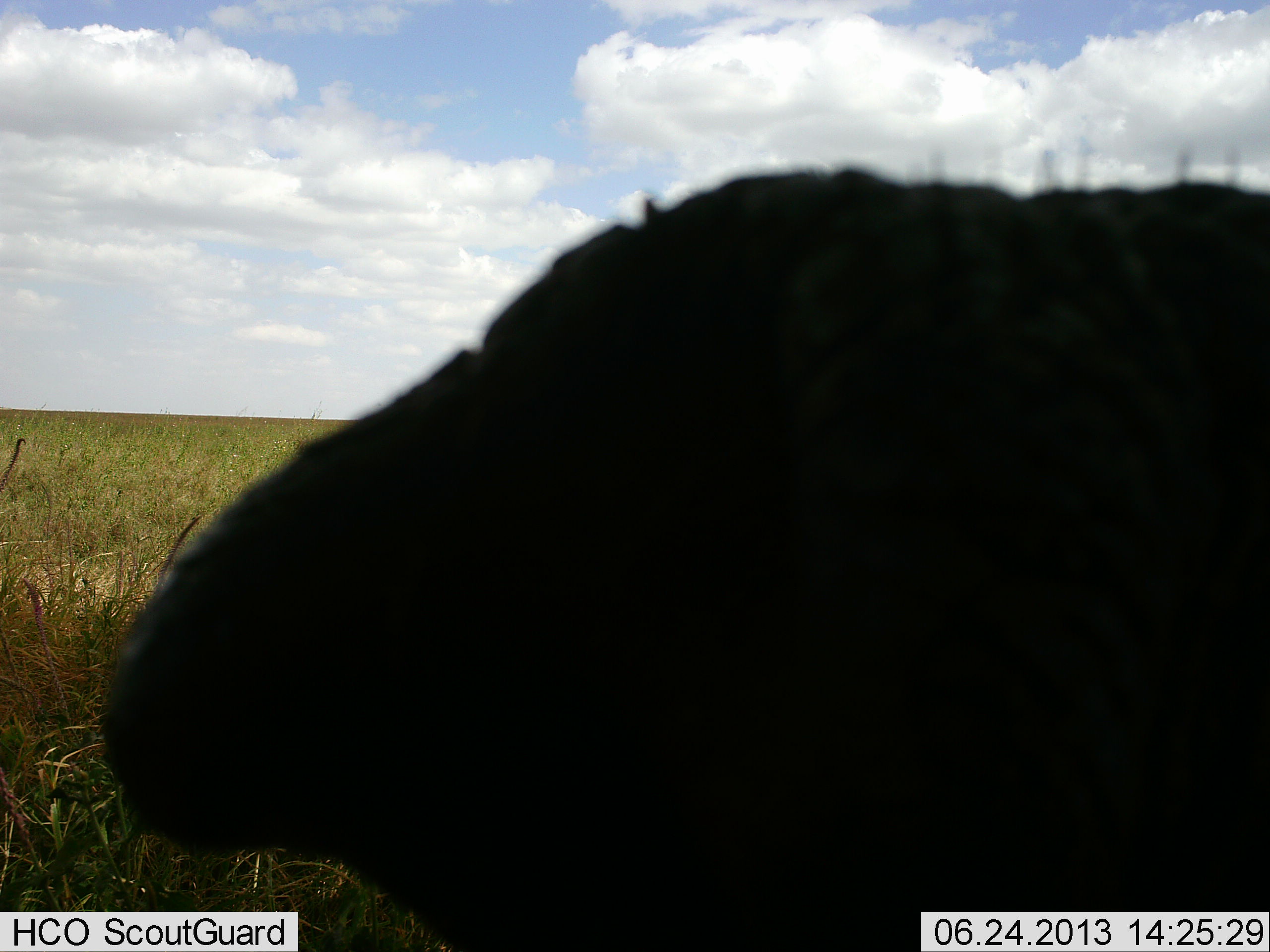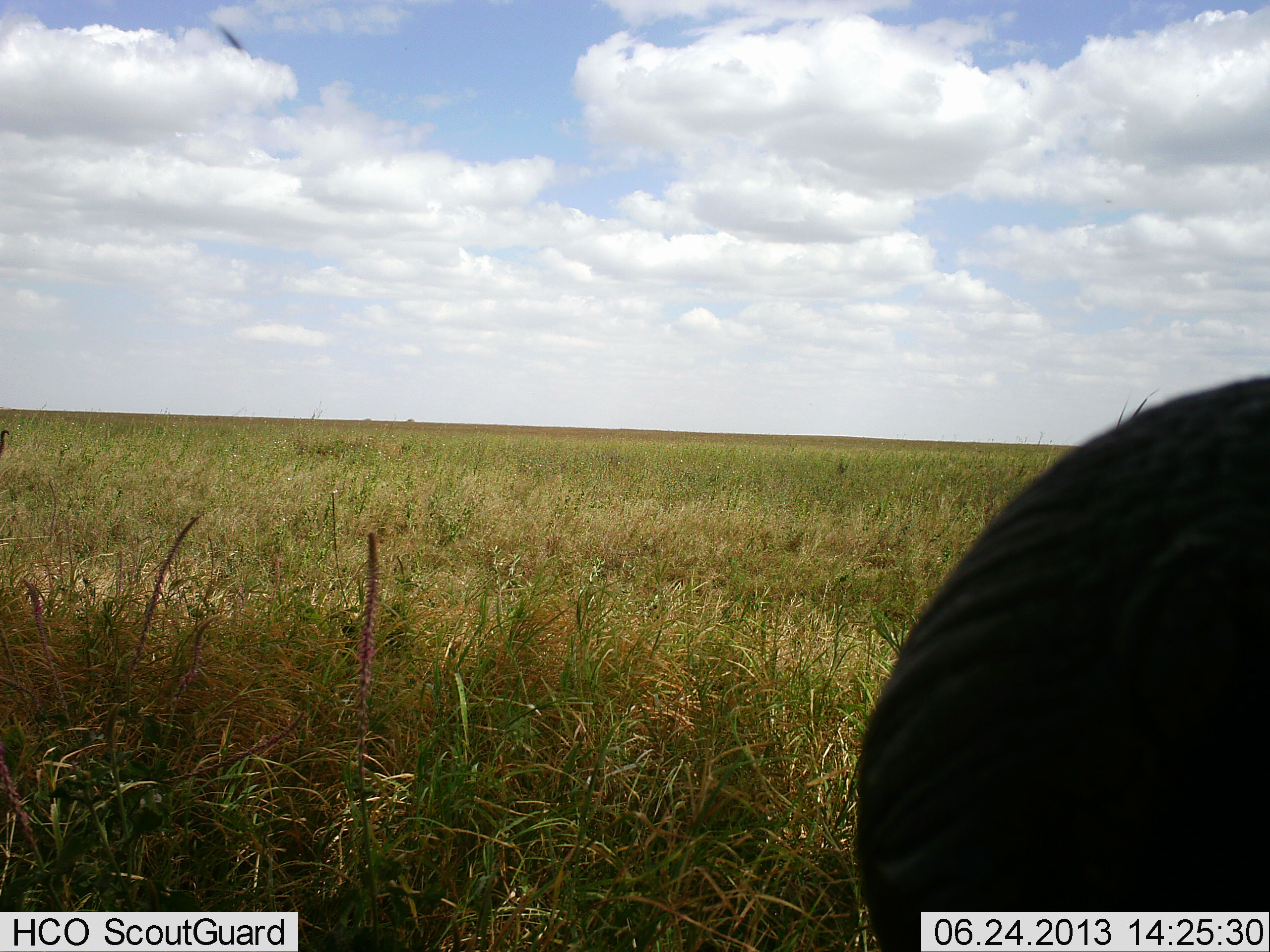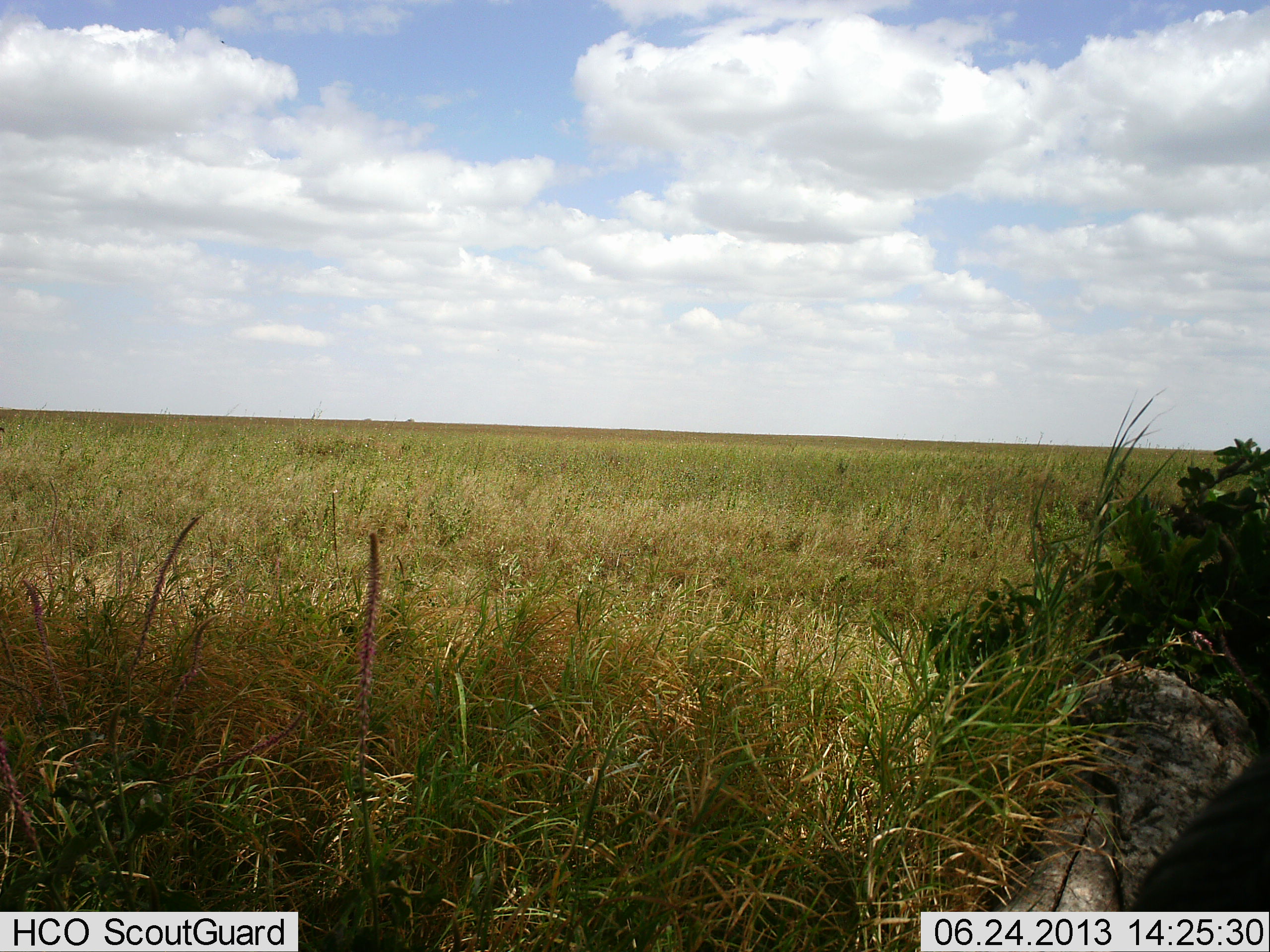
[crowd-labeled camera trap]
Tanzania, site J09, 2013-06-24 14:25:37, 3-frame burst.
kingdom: Animalia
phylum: Chordata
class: Mammalia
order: Proboscidea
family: Elephantidae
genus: Loxodonta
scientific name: Loxodonta africana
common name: african bush elephant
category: elephant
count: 1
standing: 30%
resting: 10%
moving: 40%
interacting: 10%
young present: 0%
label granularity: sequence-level